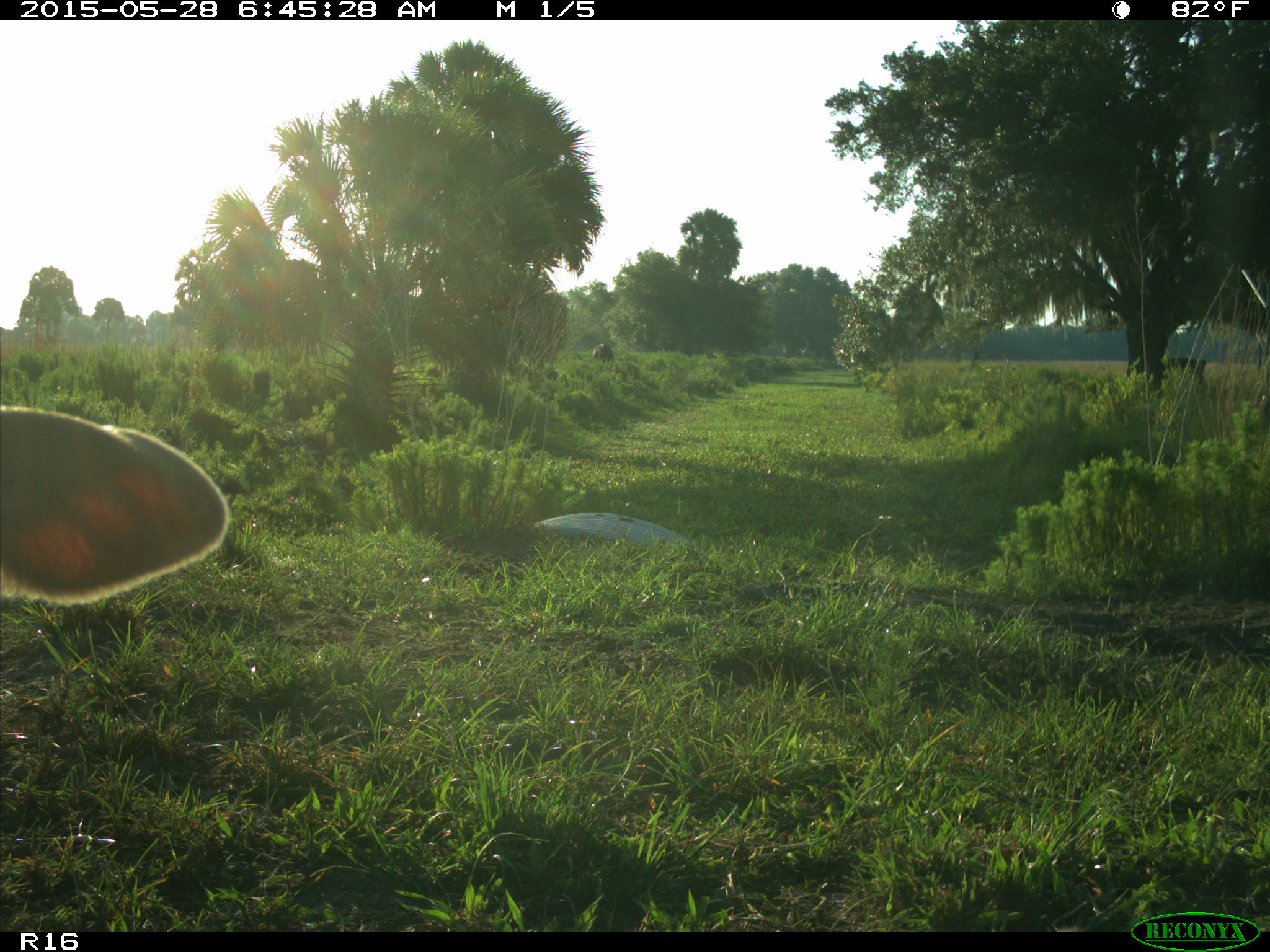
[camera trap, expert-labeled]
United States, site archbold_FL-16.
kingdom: Animalia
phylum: Chordata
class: Mammalia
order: Artiodactyla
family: Bovidae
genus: Bos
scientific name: Bos taurus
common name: domestic cow